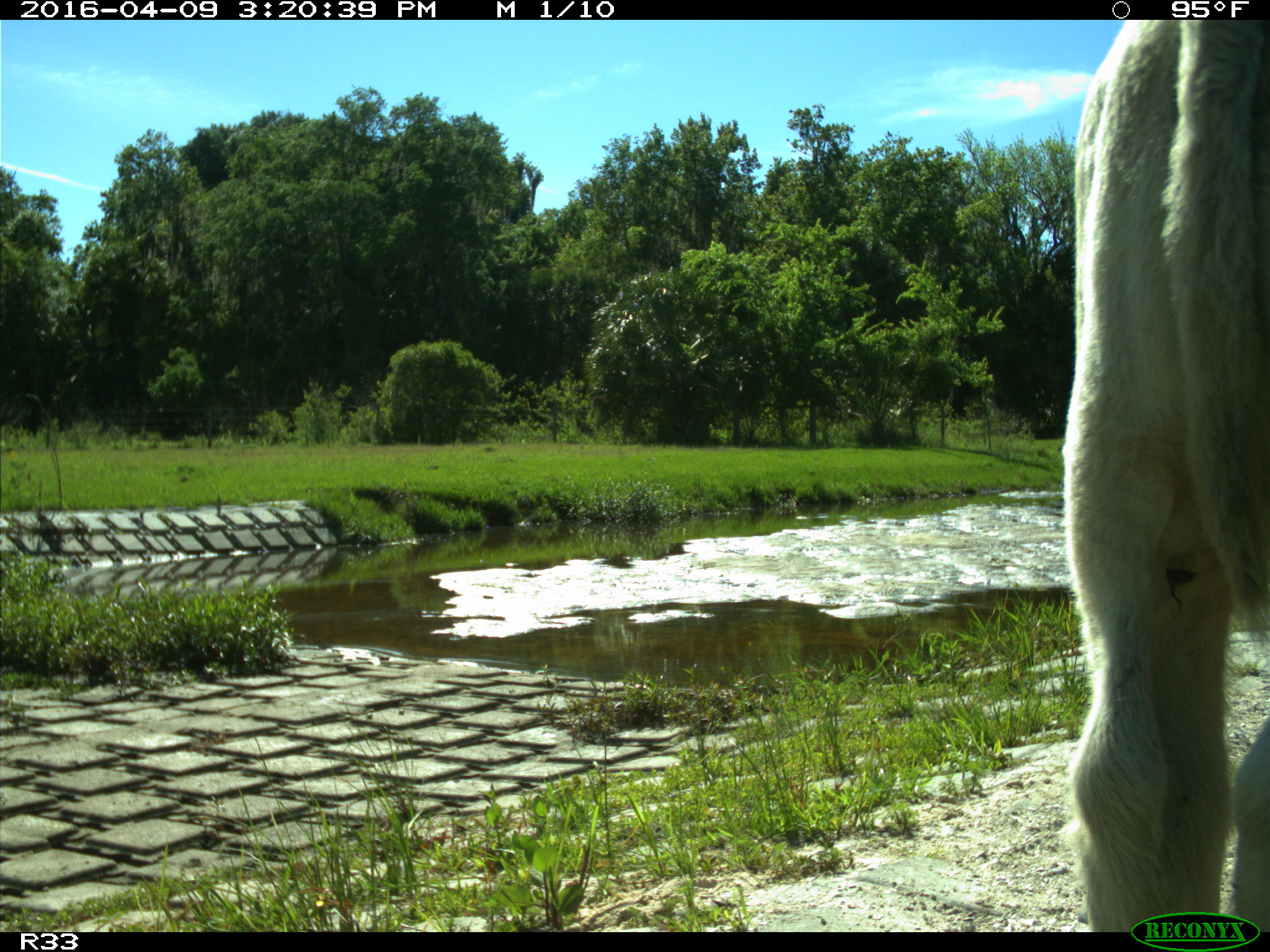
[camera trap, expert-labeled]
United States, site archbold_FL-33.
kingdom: Animalia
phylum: Chordata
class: Mammalia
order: Artiodactyla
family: Bovidae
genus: Bos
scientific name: Bos taurus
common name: domestic cow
Bos taurus (domestic cow).